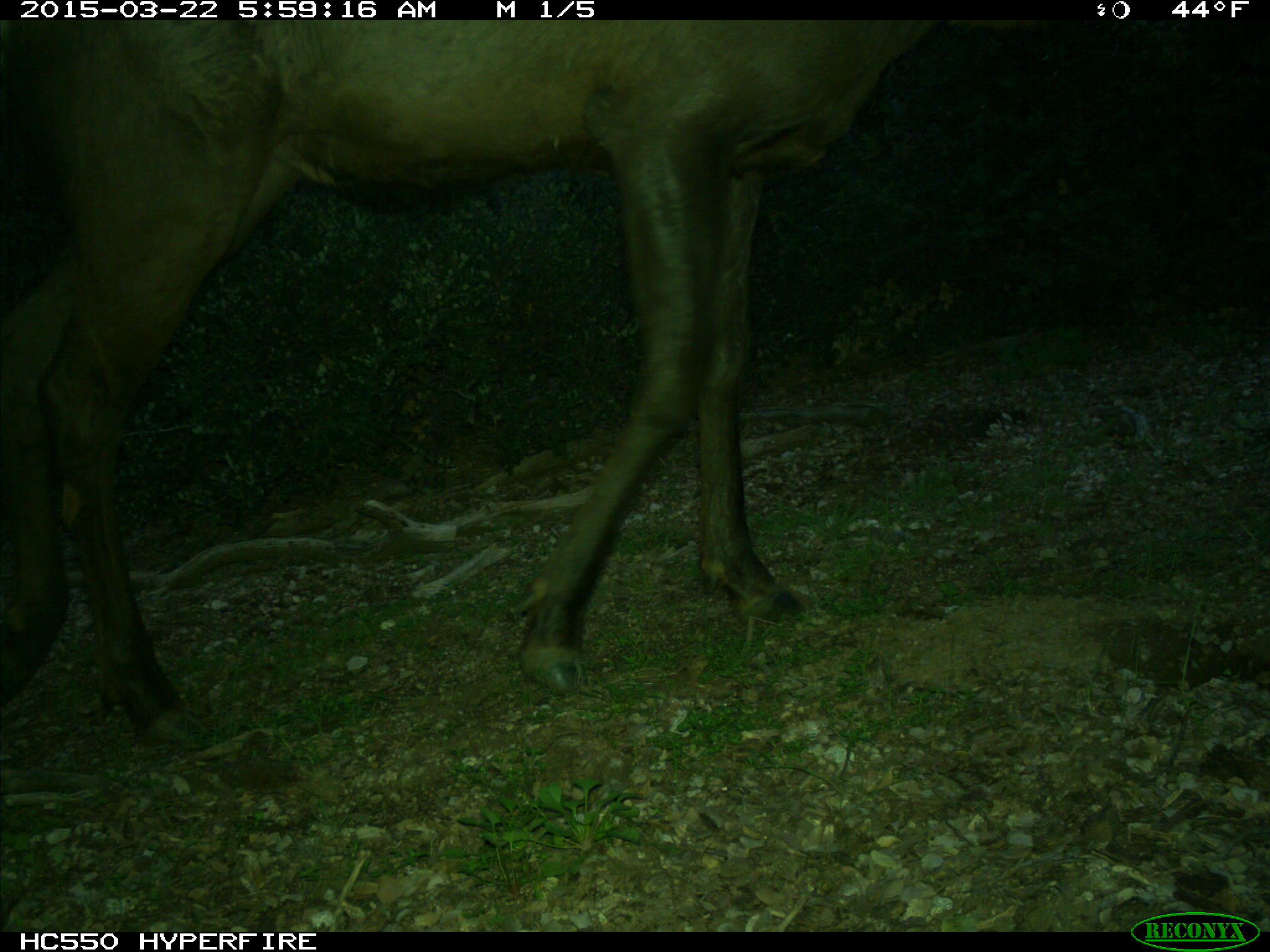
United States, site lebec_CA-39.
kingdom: Animalia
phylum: Chordata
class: Mammalia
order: Artiodactyla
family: Cervidae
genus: Cervus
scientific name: Cervus canadensis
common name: elk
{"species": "Cervus canadensis (elk)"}